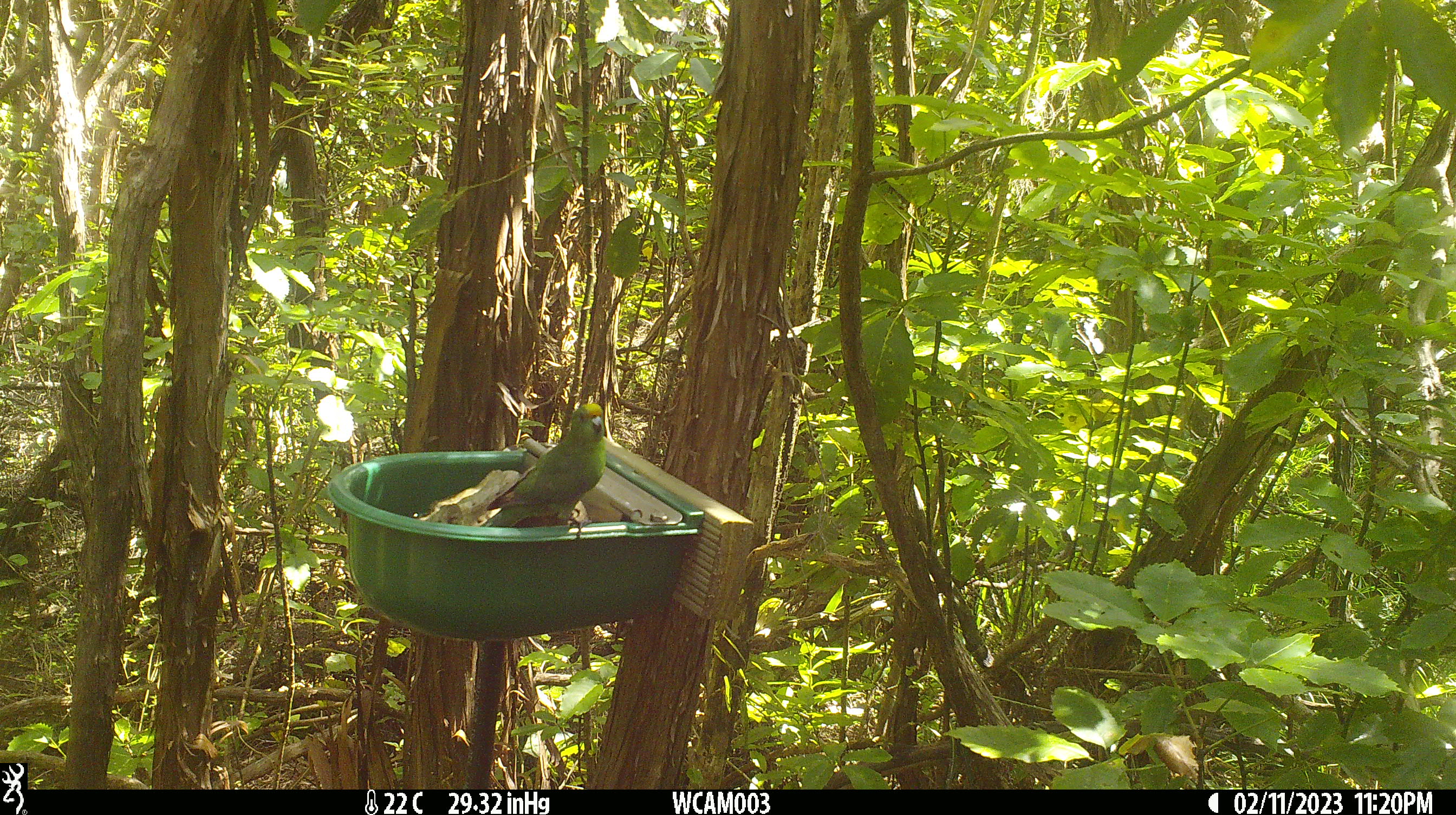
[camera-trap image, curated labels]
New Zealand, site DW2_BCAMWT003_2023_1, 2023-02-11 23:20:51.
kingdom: Animalia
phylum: Chordata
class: Aves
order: Psittaciformes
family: Psittaculidae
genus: Cyanoramphus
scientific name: Cyanoramphus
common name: parakeet